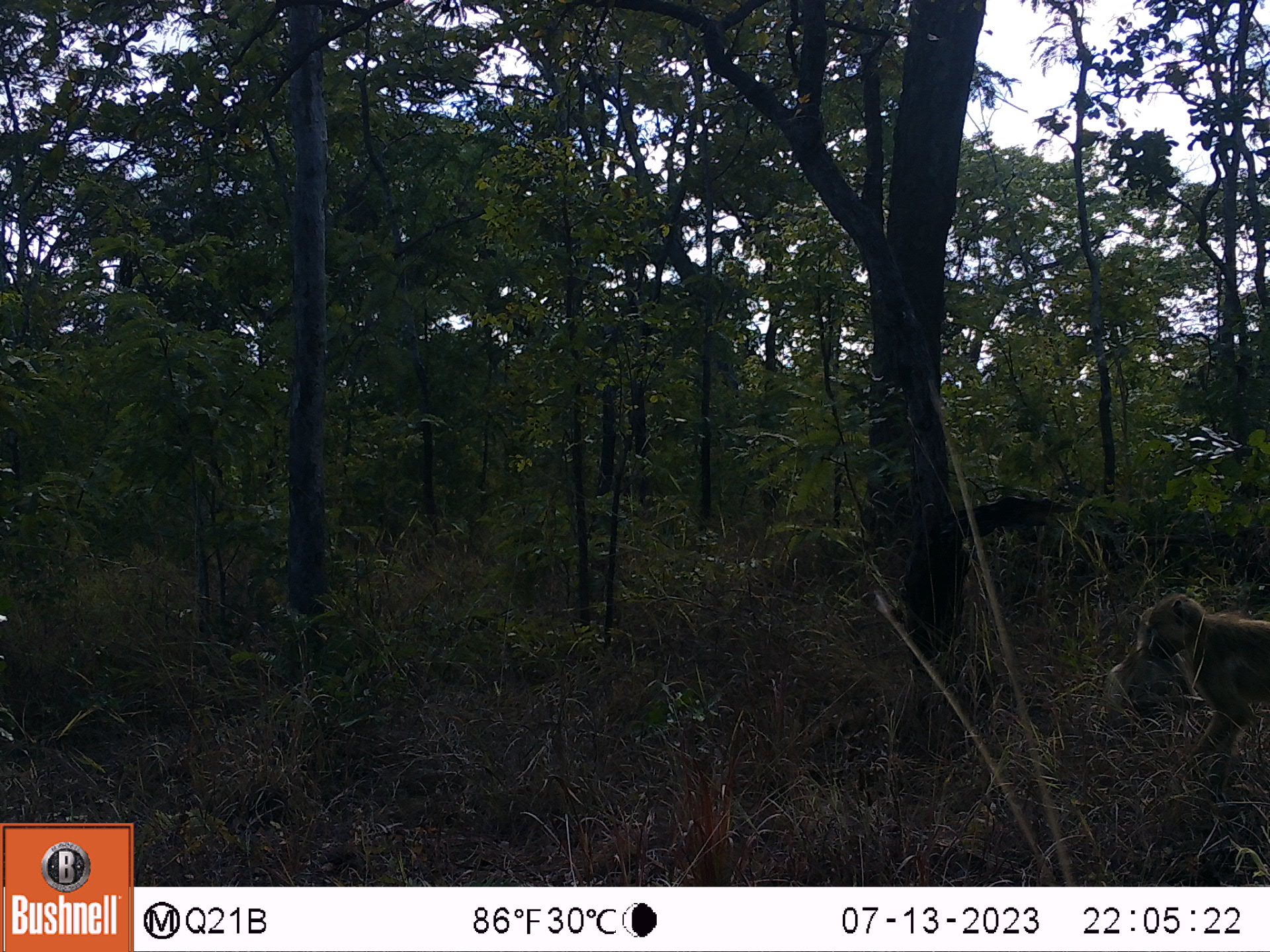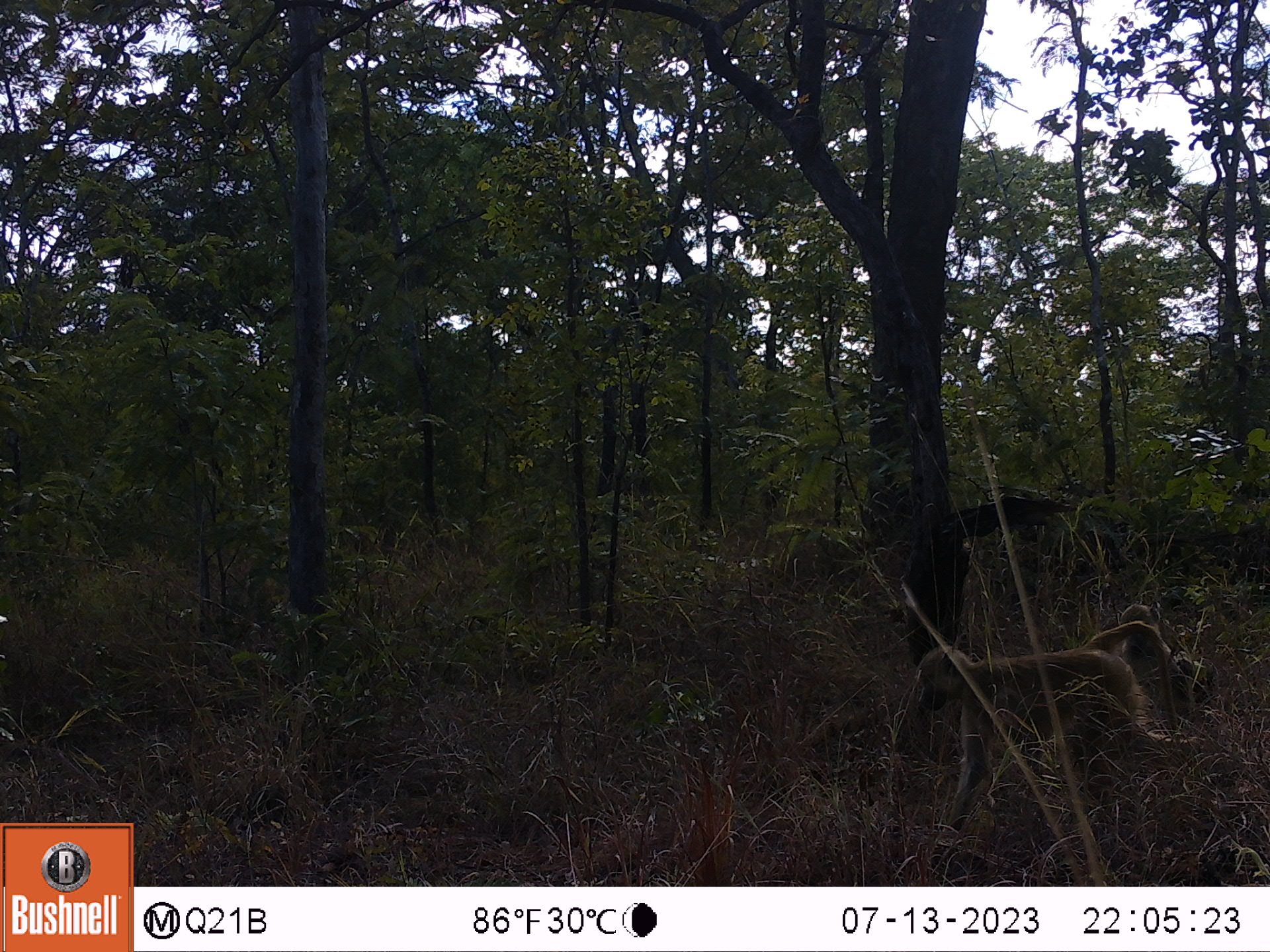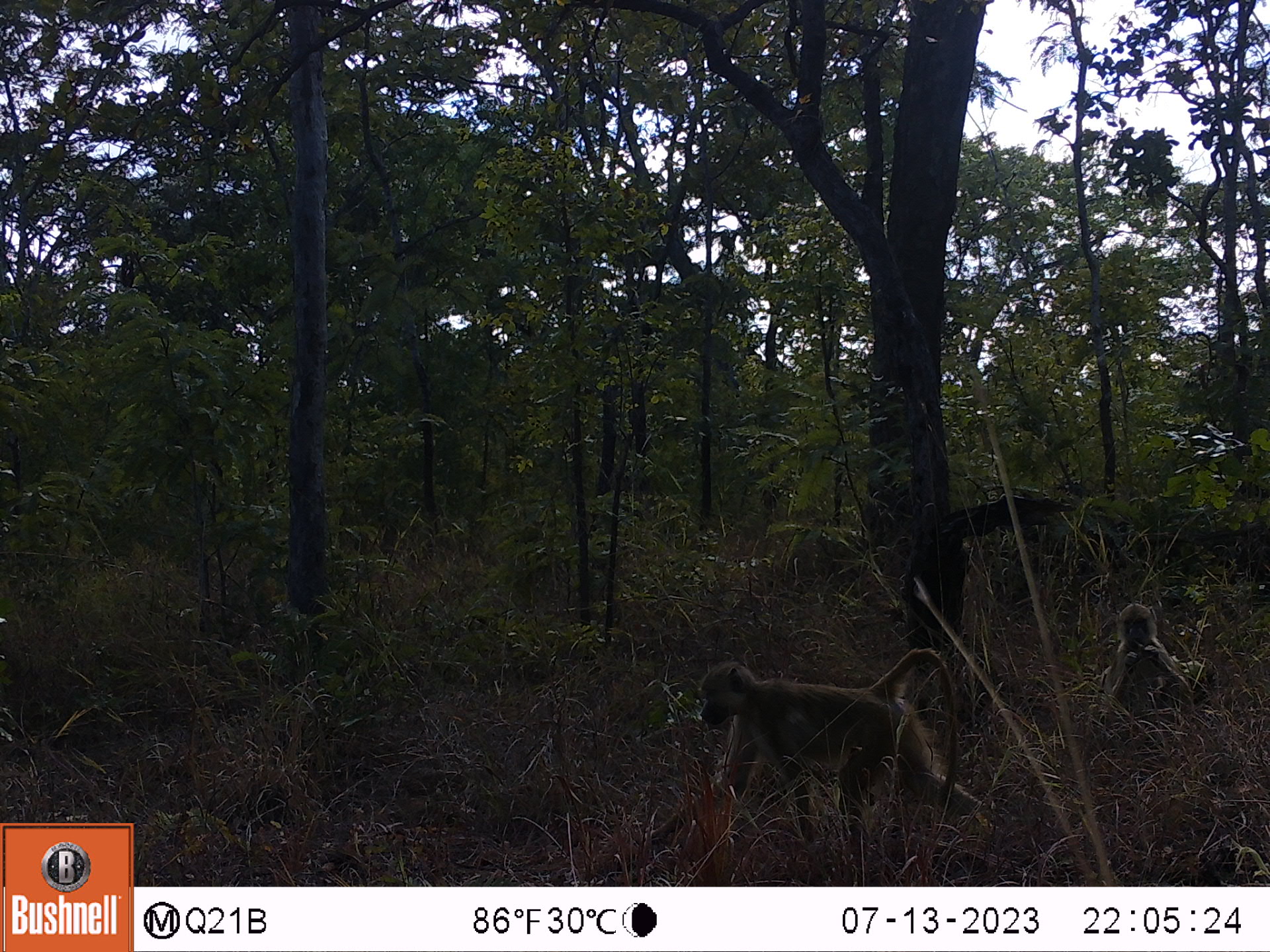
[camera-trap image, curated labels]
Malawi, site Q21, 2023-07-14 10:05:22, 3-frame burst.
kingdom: Animalia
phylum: Chordata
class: Mammalia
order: Primates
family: Cercopithecidae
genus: Papio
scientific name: Papio cynocephalus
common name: yellow baboon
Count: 2.